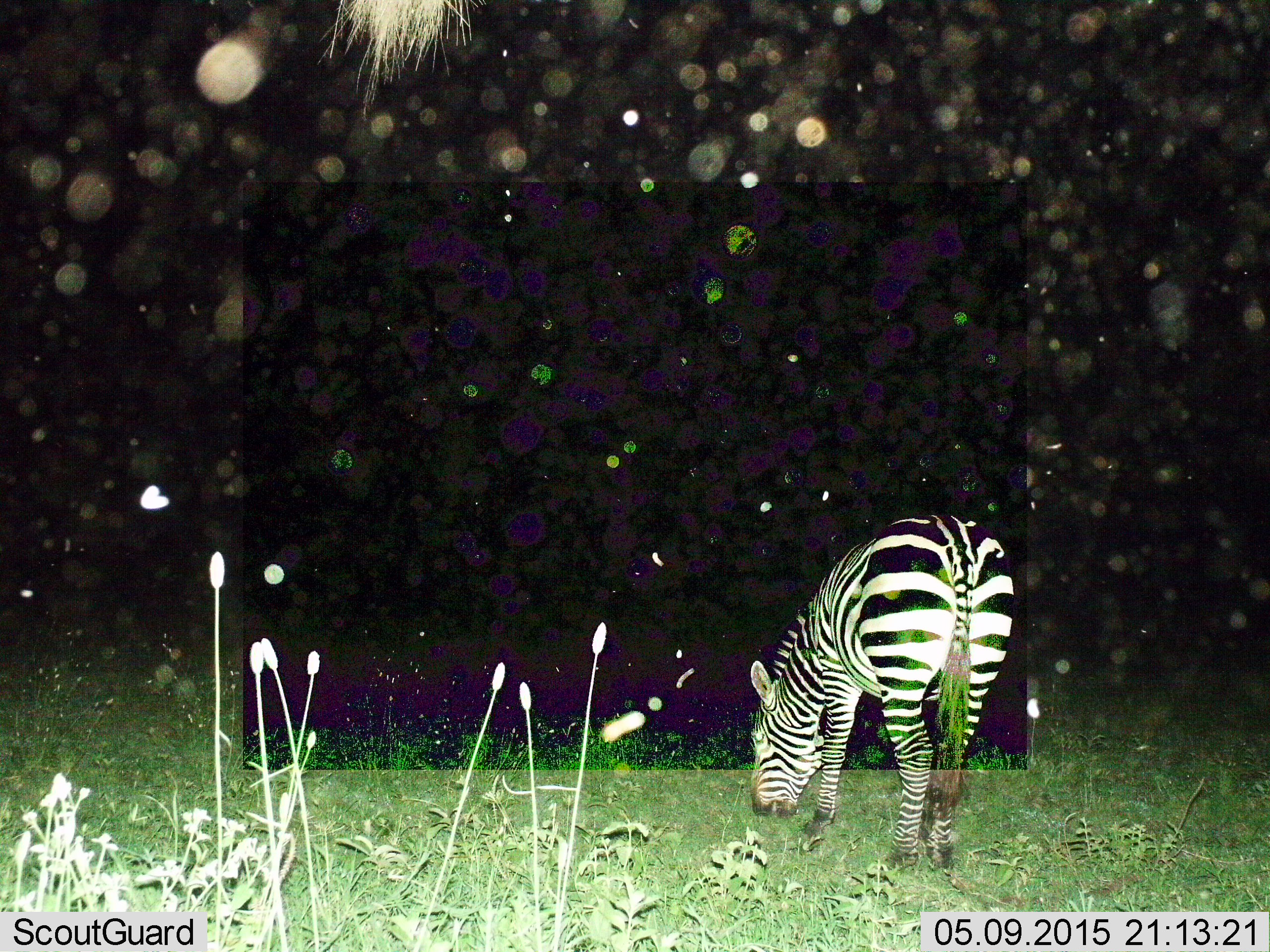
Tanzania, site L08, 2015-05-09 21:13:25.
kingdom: Animalia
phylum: Chordata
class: Mammalia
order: Perissodactyla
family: Equidae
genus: Equus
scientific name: Equus quagga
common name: plains zebra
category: zebra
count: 1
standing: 10%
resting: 0%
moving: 0%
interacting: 0%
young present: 0%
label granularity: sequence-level